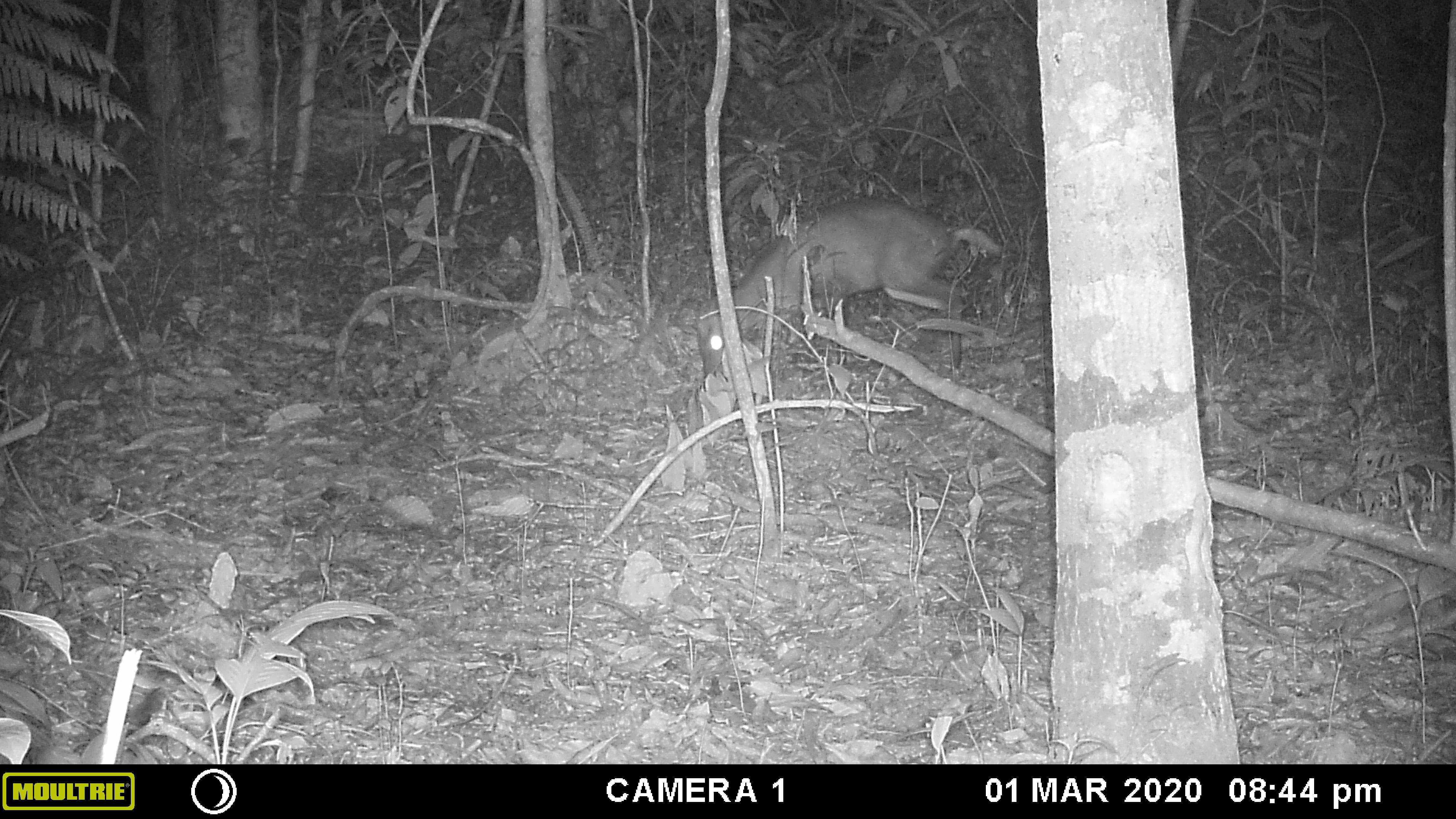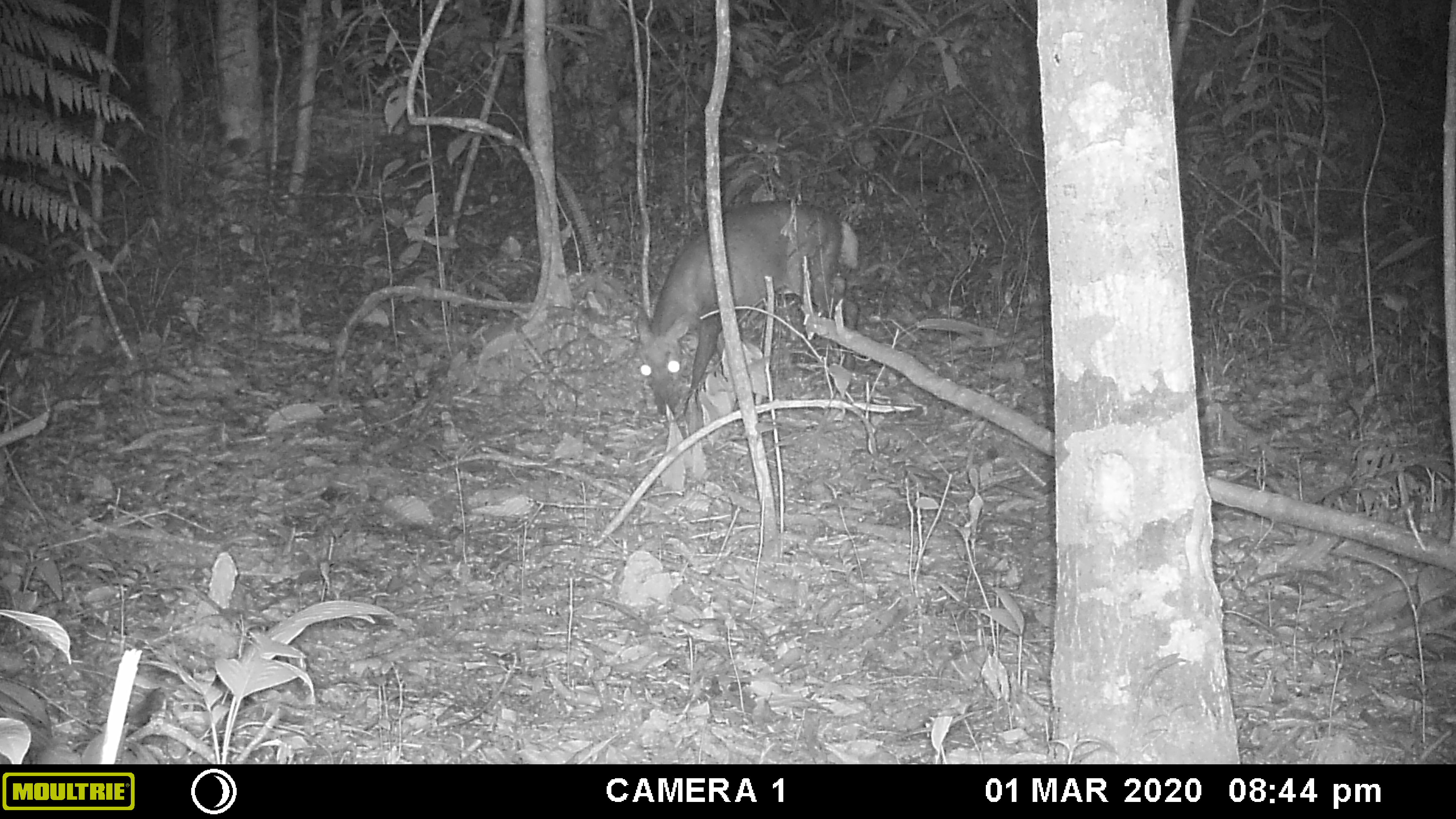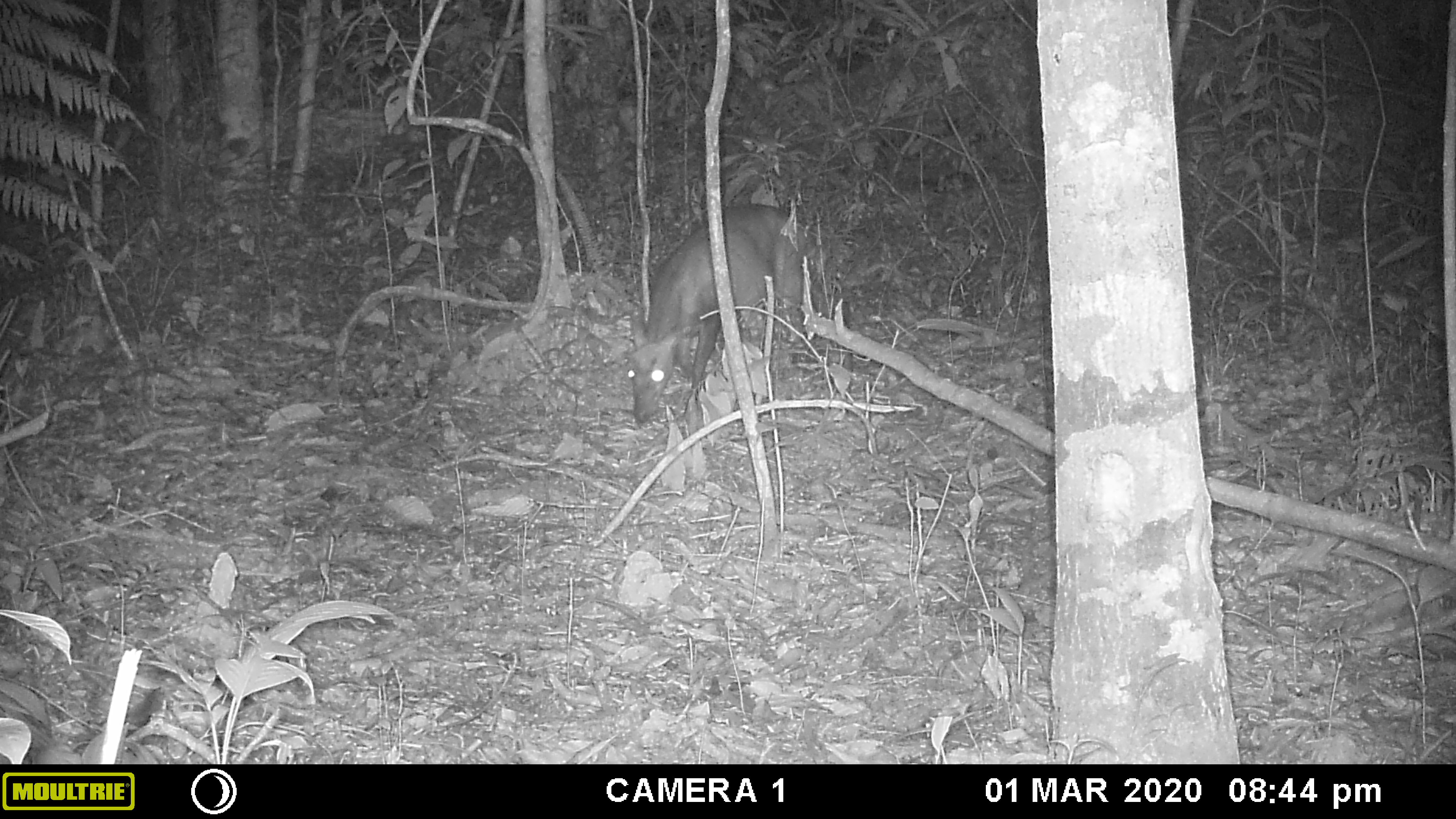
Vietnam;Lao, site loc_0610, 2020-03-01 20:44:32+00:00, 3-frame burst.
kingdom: Animalia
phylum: Chordata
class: Mammalia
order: Artiodactyla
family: Cervidae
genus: Muntiacus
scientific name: Muntiacus rooseveltorum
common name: roosevelt's muntjac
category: roosevelts muntjac group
Roosevelts muntjac group (roosevelt's muntjac) (Muntiacus rooseveltorum). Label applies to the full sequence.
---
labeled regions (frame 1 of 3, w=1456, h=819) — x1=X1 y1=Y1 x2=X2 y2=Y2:
roosevelts muntjac group: x1=692 y1=197 x2=1003 y2=394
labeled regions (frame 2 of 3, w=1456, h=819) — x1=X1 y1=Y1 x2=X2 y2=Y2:
roosevelts muntjac group: x1=629 y1=198 x2=862 y2=421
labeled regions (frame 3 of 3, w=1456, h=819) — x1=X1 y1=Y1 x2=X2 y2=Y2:
roosevelts muntjac group: x1=623 y1=202 x2=817 y2=424